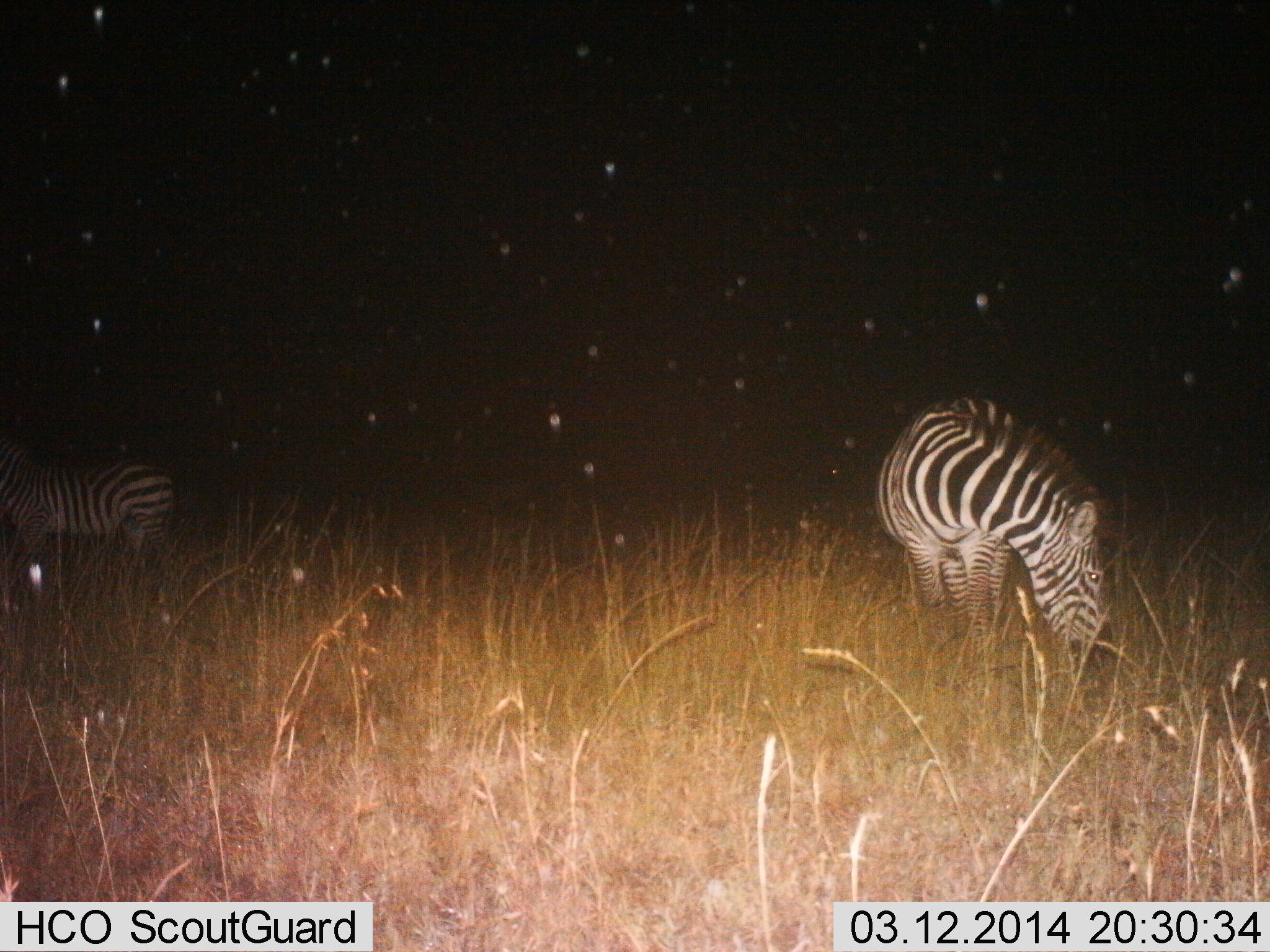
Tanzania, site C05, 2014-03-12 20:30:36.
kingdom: Animalia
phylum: Chordata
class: Mammalia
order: Perissodactyla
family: Equidae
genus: Equus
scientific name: Equus quagga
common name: plains zebra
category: zebra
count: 2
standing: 50%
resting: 0%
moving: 10%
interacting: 0%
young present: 0%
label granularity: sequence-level